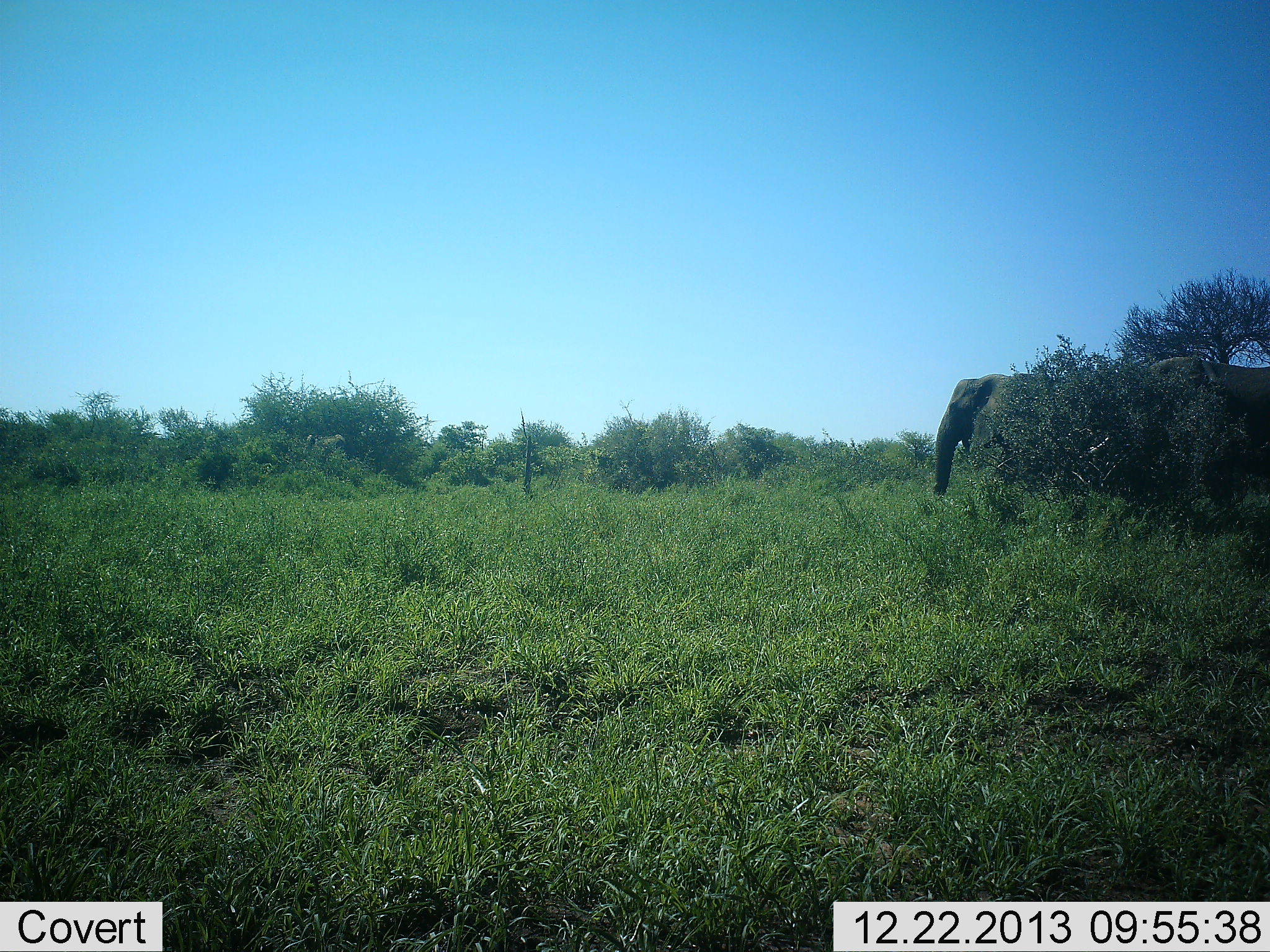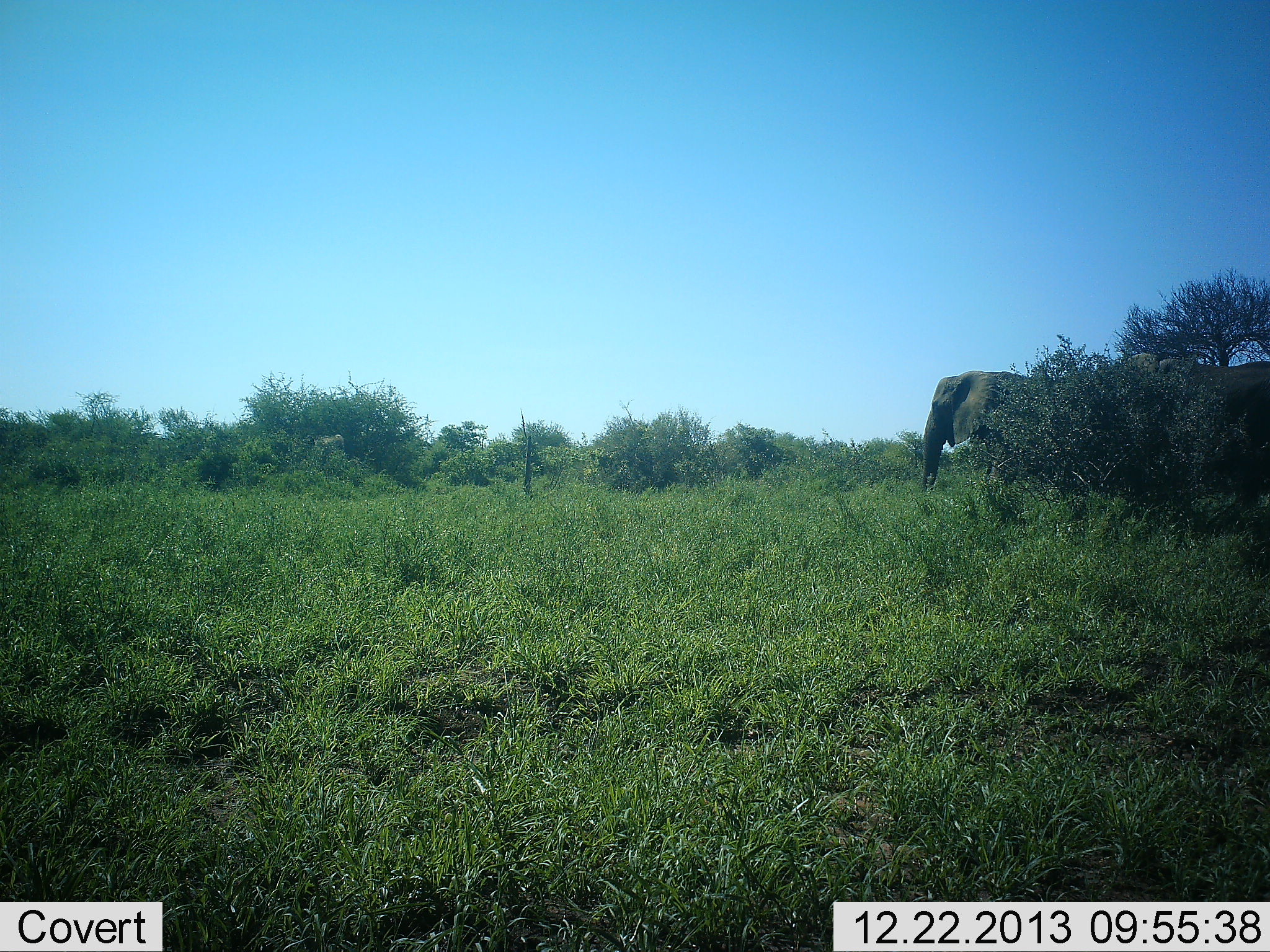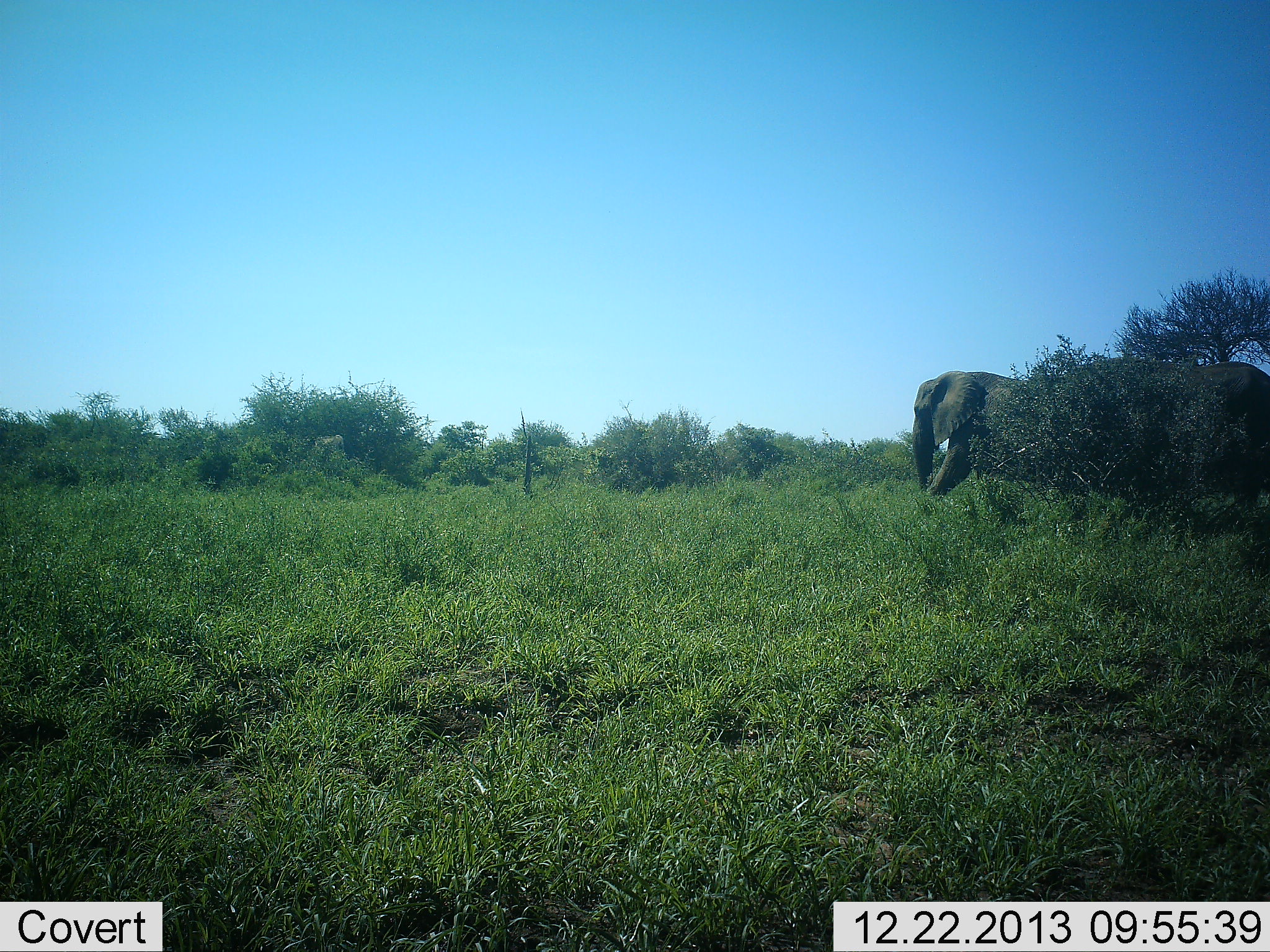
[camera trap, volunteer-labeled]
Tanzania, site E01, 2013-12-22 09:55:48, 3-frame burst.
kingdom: Animalia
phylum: Chordata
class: Mammalia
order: Proboscidea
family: Elephantidae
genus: Loxodonta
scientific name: Loxodonta africana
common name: african bush elephant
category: elephant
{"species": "elephant (african bush elephant) (Loxodonta africana)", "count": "2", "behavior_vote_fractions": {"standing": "14%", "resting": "0%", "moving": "87%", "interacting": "0%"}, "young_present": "0%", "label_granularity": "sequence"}